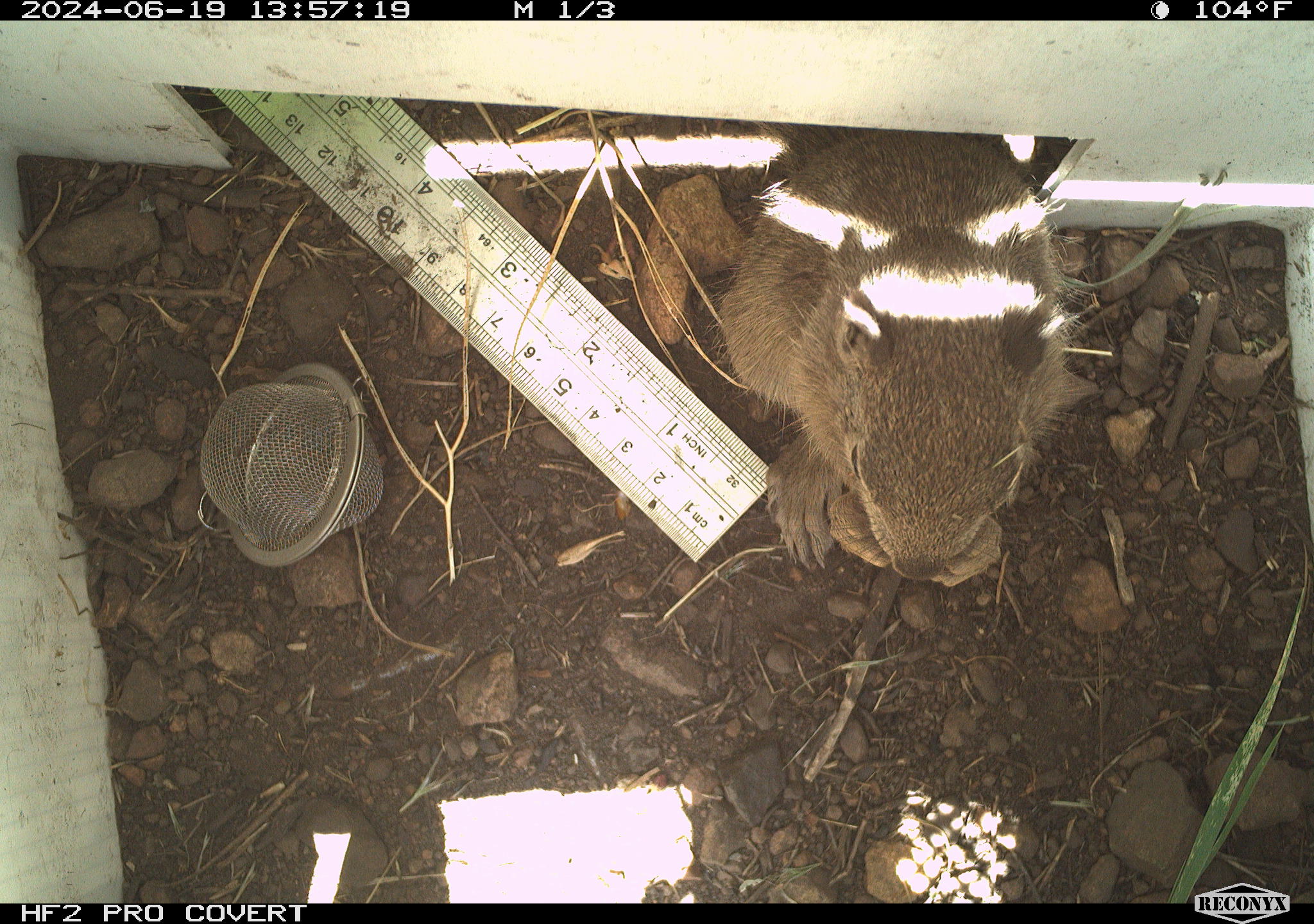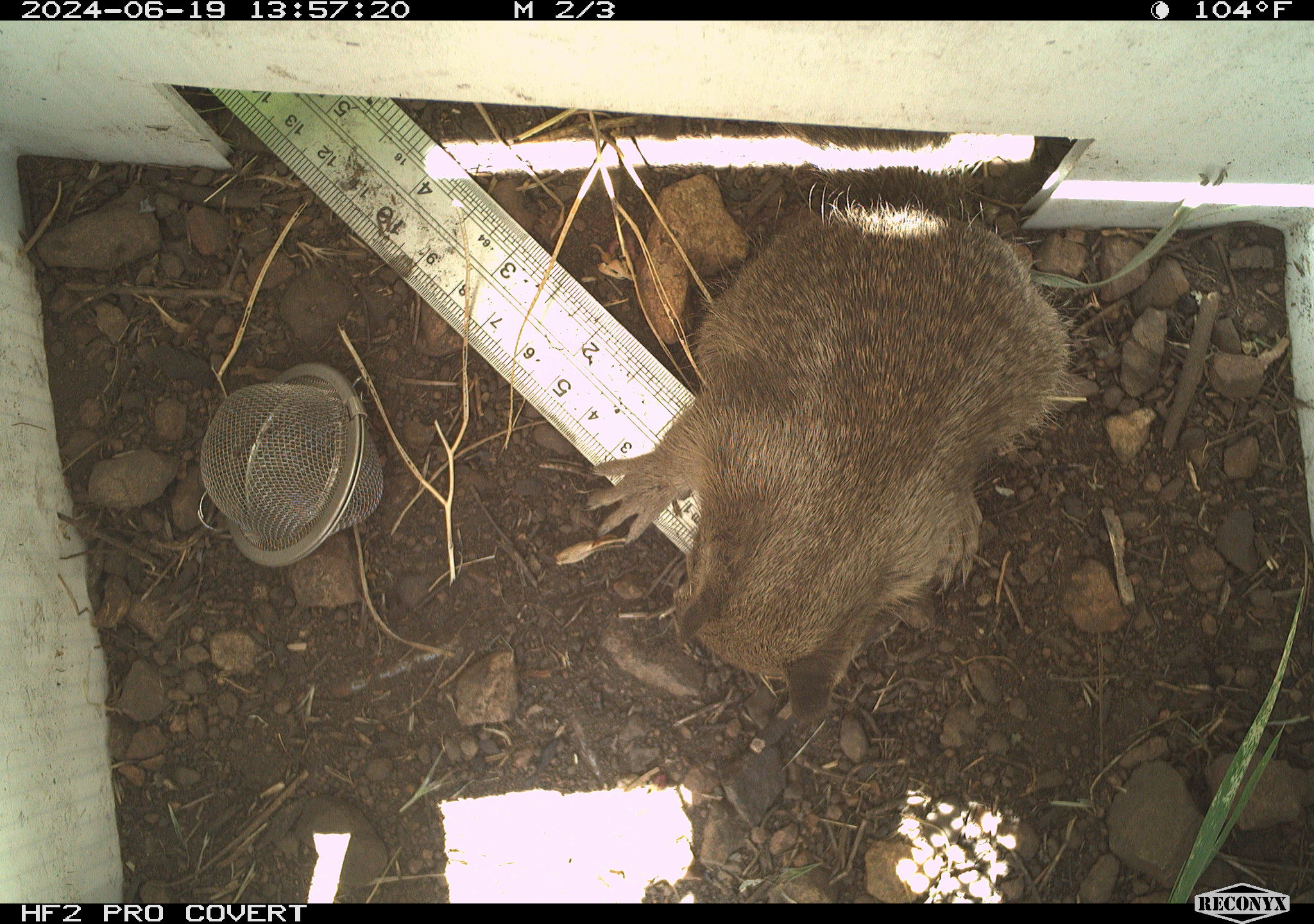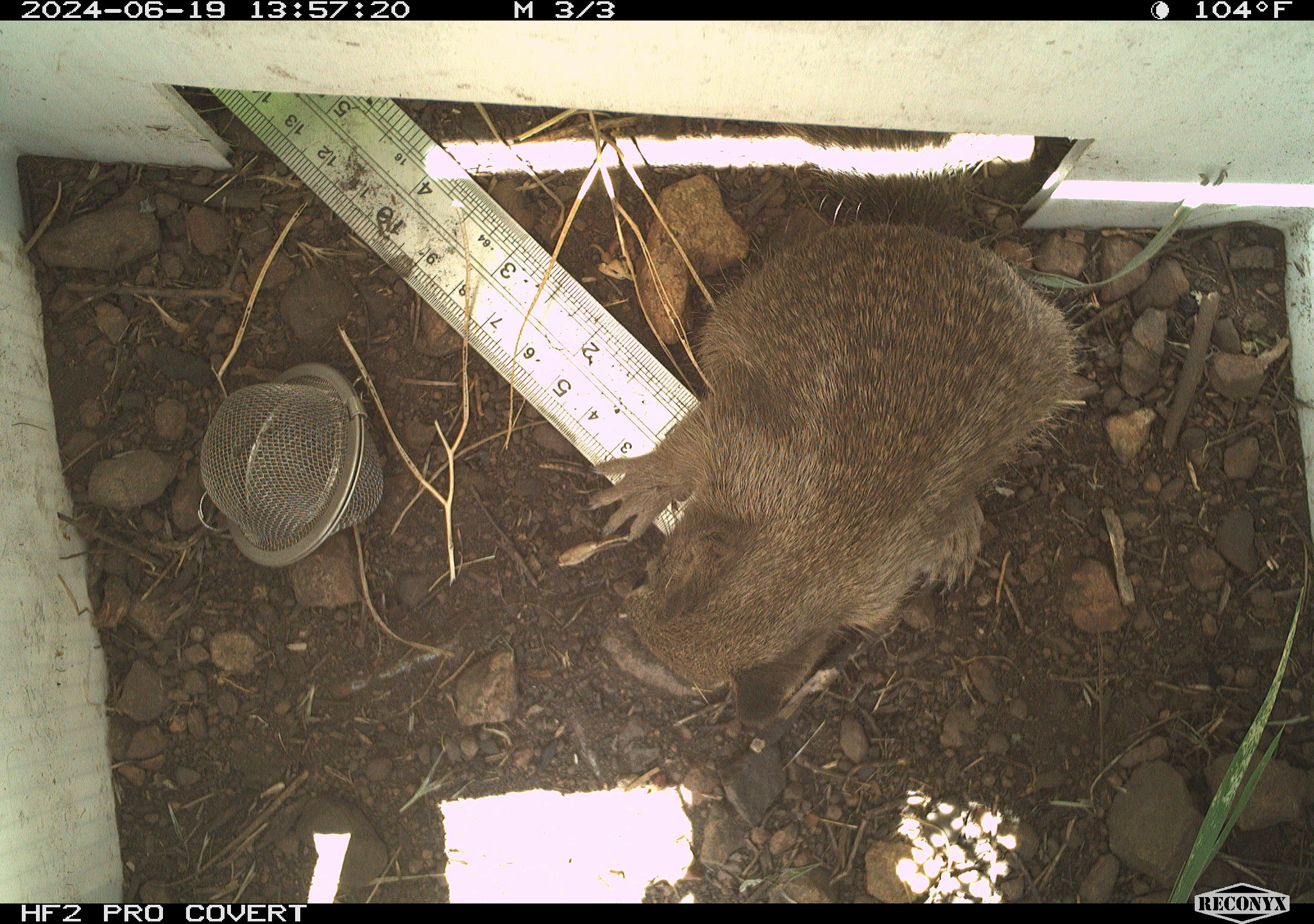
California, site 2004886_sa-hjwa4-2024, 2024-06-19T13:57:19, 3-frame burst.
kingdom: Animalia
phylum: Chordata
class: Mammalia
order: Rodentia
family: Sciuridae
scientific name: Sciuridae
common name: squirrels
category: sciuridae family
Sciuridae family (squirrels) (Sciuridae).